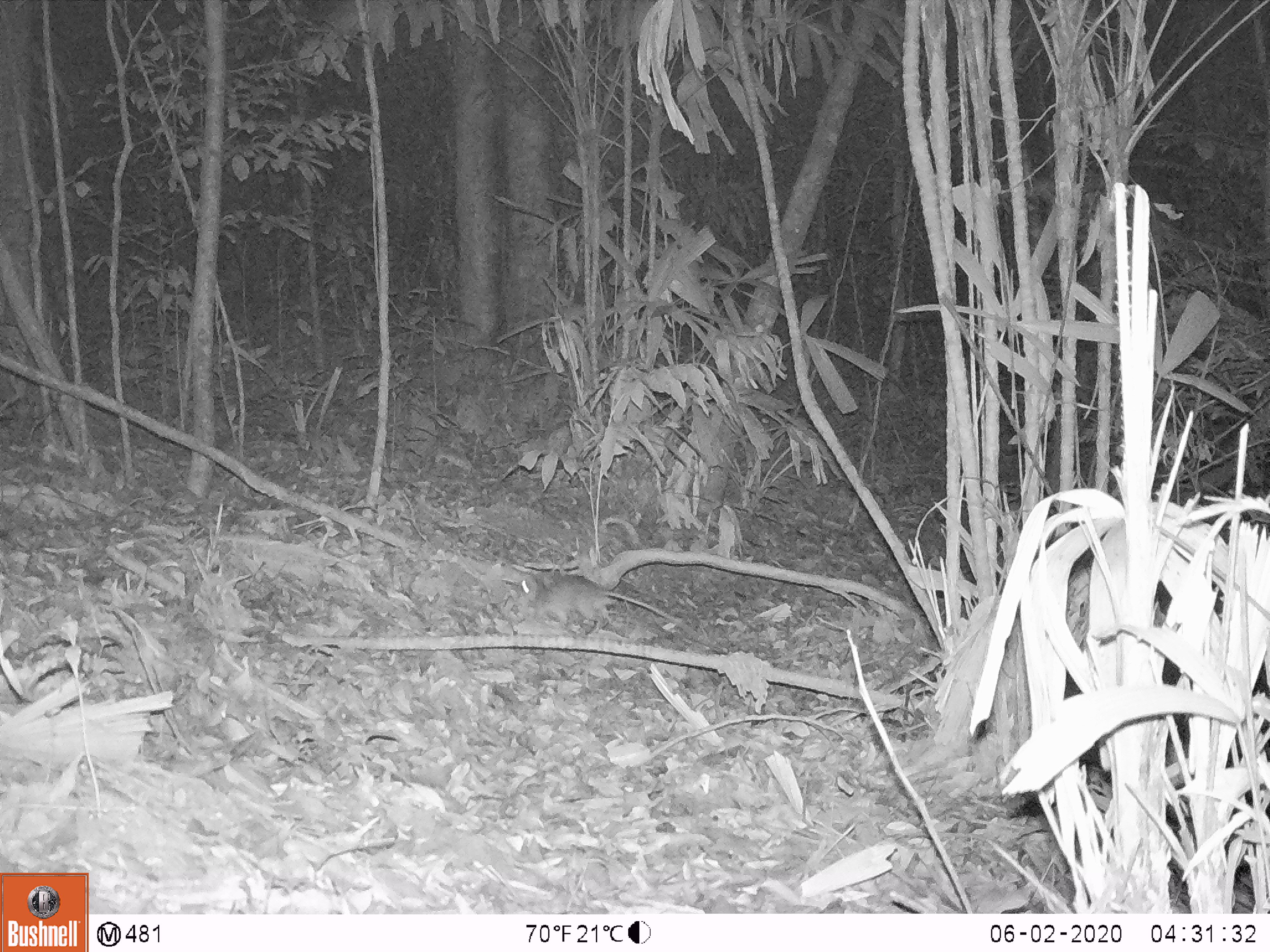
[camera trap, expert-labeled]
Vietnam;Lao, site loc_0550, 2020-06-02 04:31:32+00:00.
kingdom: Animalia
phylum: Chordata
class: Mammalia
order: Rodentia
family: Muridae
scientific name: Muridae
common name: old-world mice and rats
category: unidentified murid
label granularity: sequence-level